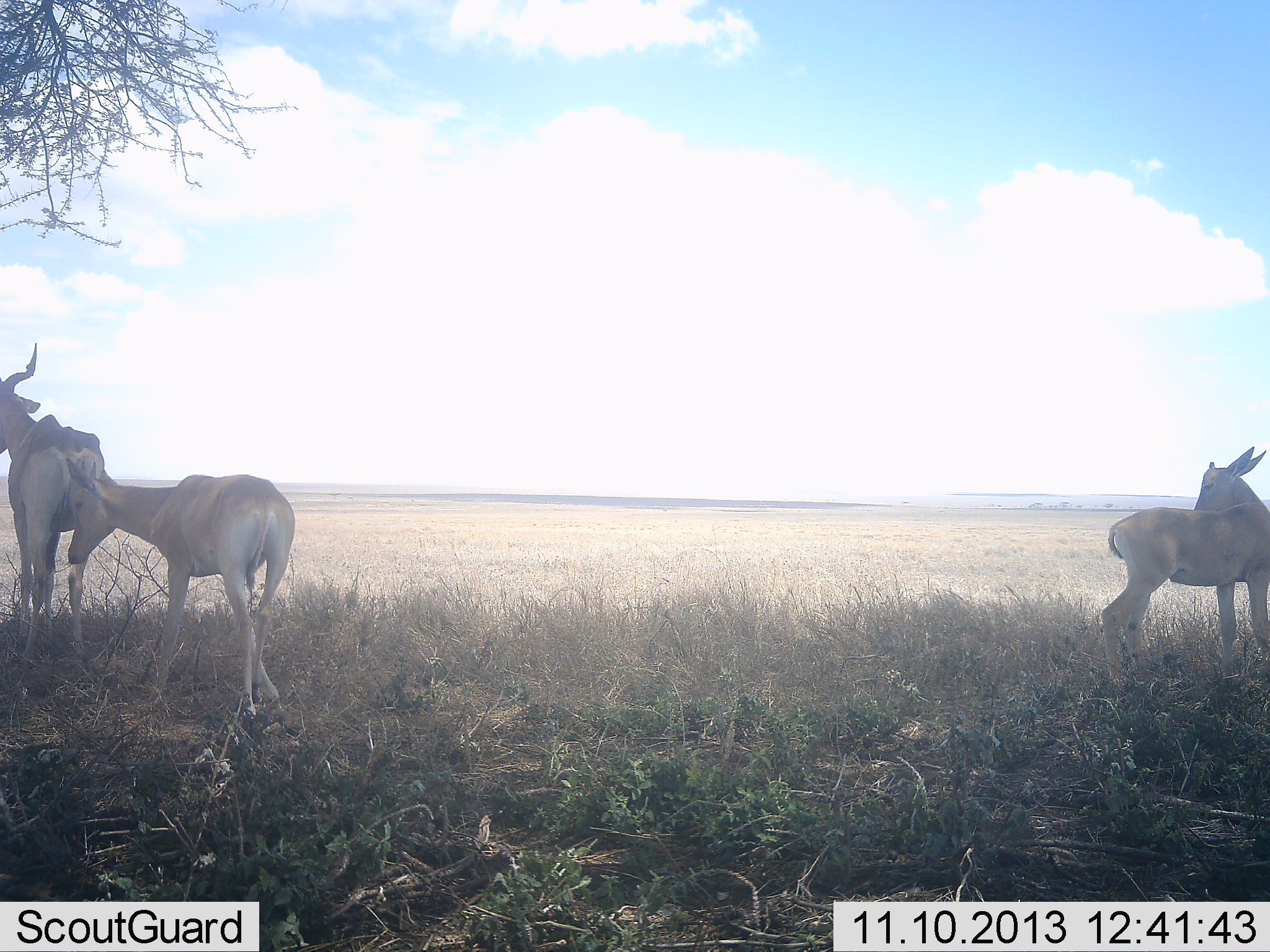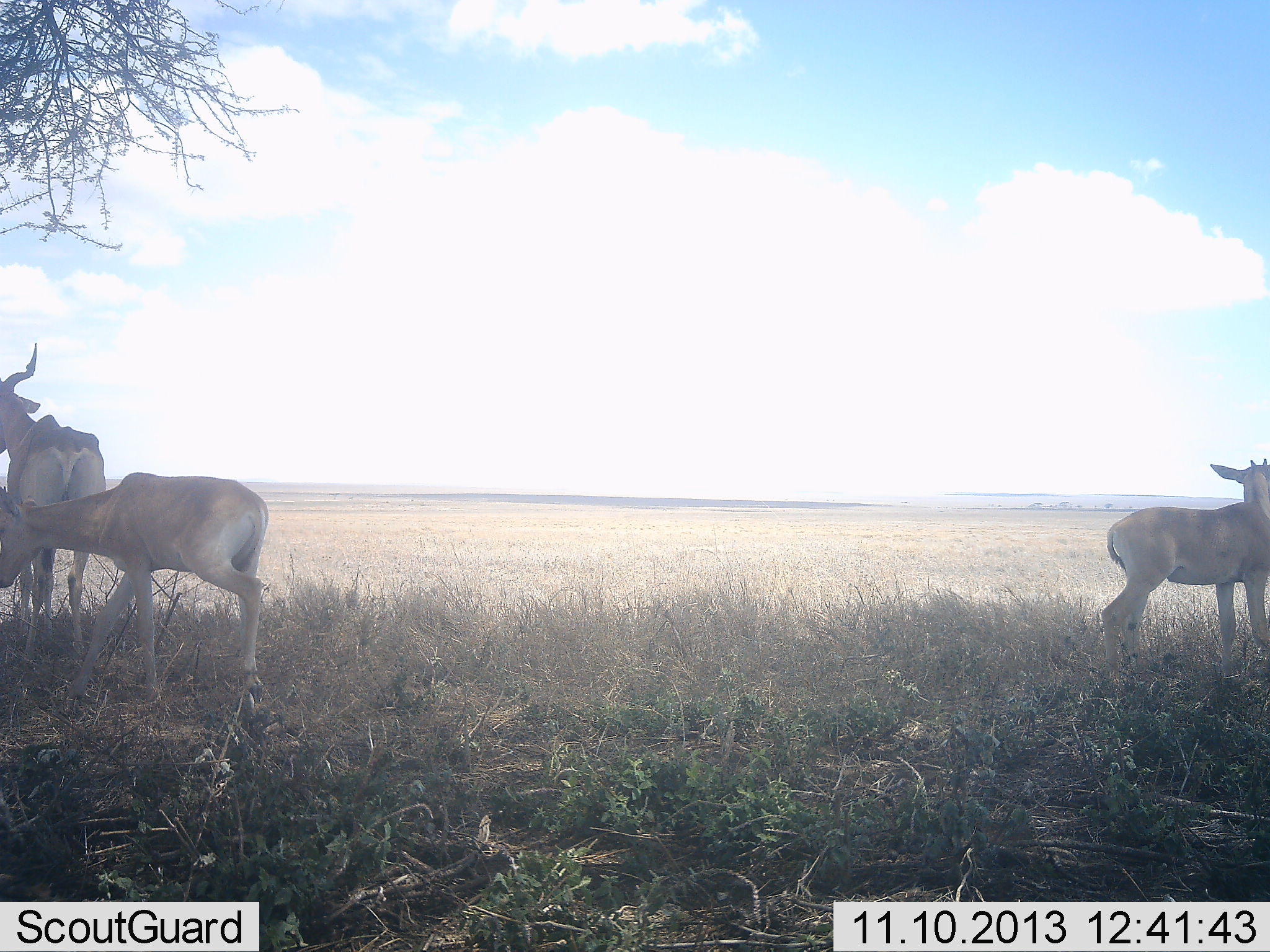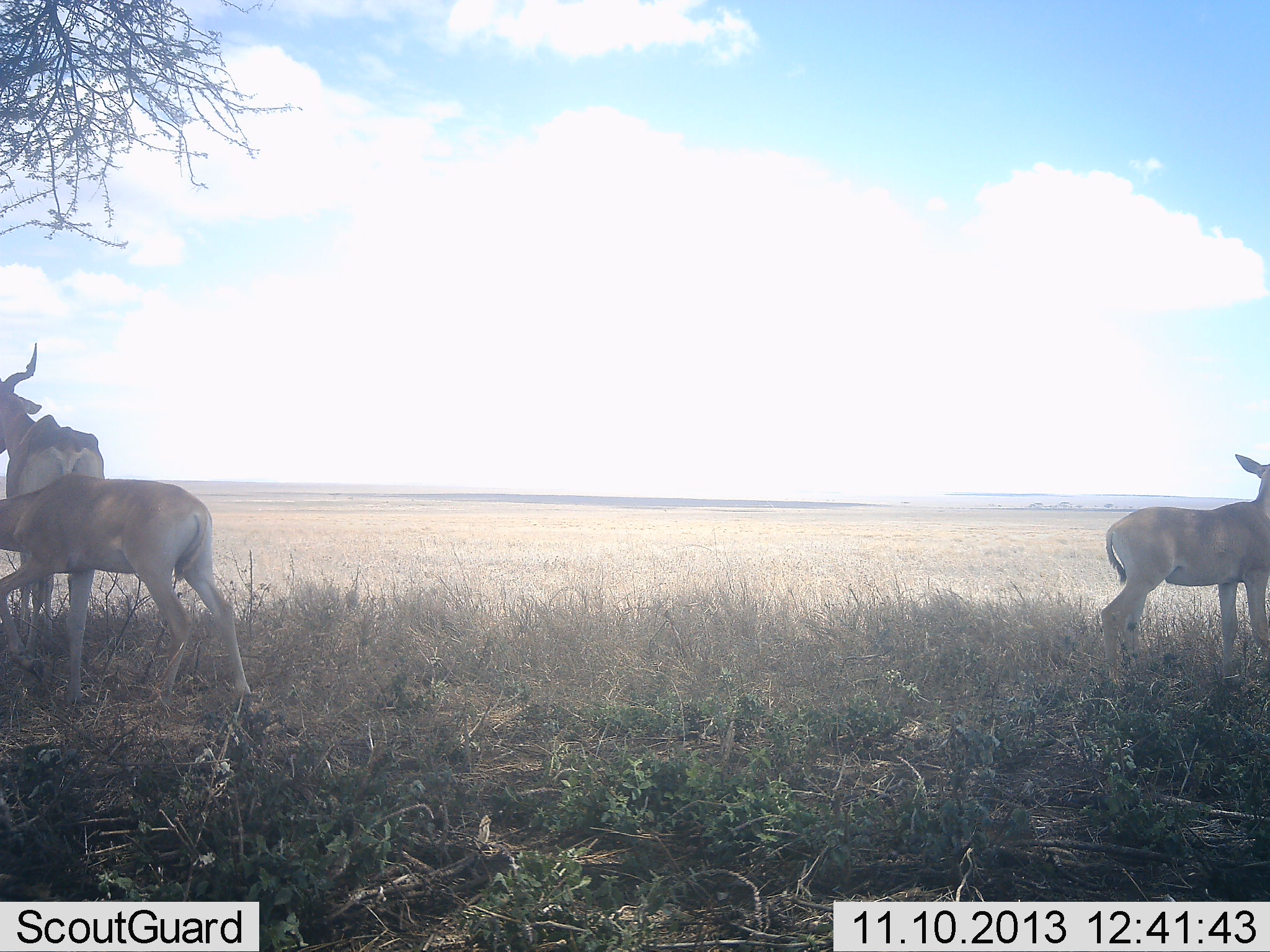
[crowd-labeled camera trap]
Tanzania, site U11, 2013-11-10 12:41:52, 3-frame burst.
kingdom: Animalia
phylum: Chordata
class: Mammalia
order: Artiodactyla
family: Bovidae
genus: Alcelaphus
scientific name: Alcelaphus buselaphus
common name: hartebeest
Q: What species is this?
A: Hartebeest (Alcelaphus buselaphus).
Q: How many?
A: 3.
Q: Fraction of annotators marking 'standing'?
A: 100%.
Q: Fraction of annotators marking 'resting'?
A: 0%.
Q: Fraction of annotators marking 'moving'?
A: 40%.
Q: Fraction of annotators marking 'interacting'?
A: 0%.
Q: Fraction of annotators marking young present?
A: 90%.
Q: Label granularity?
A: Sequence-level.